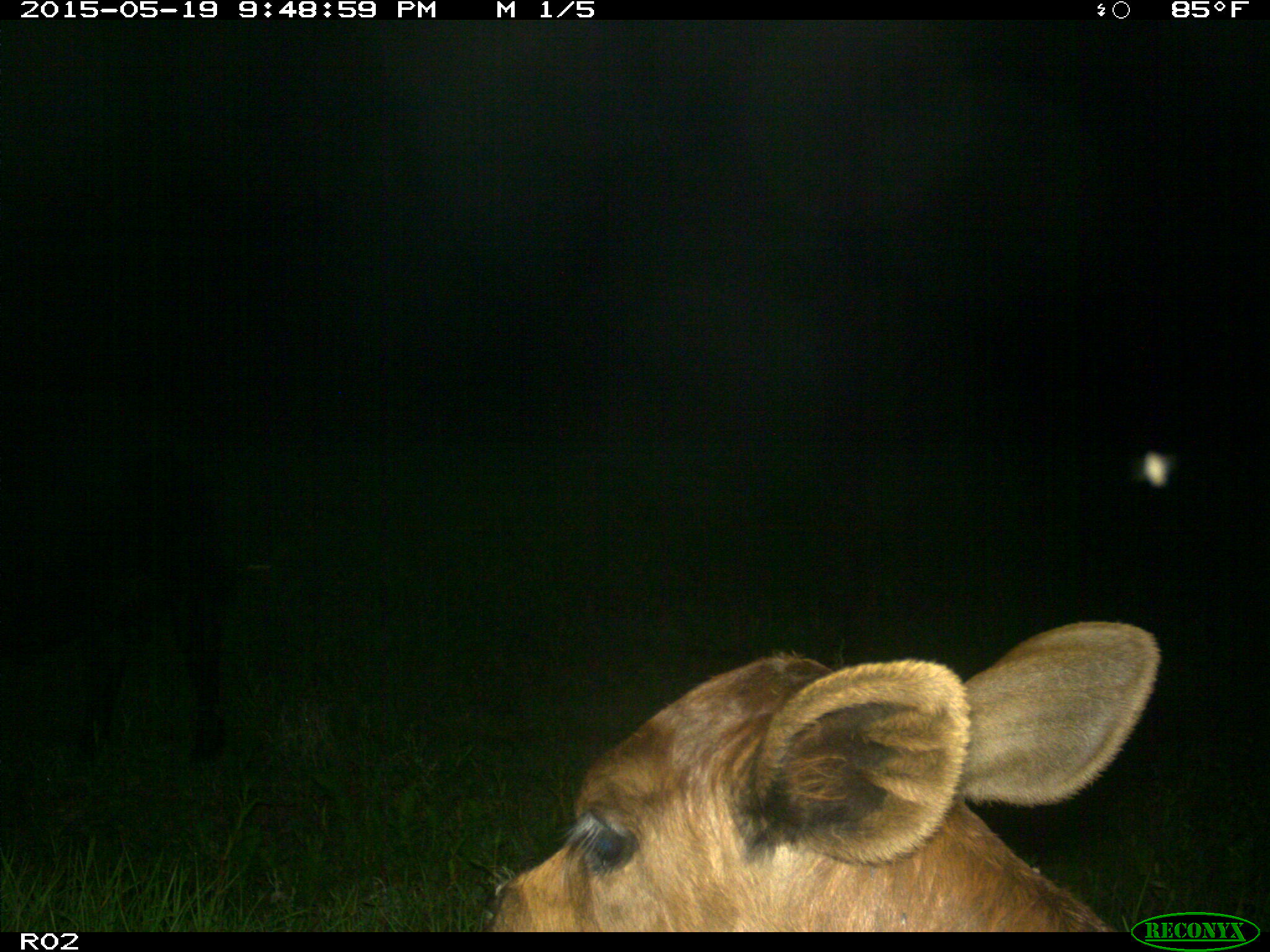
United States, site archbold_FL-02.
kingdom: Animalia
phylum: Chordata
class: Mammalia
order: Artiodactyla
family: Bovidae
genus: Bos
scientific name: Bos taurus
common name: domestic cow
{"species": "Bos taurus (domestic cow)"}